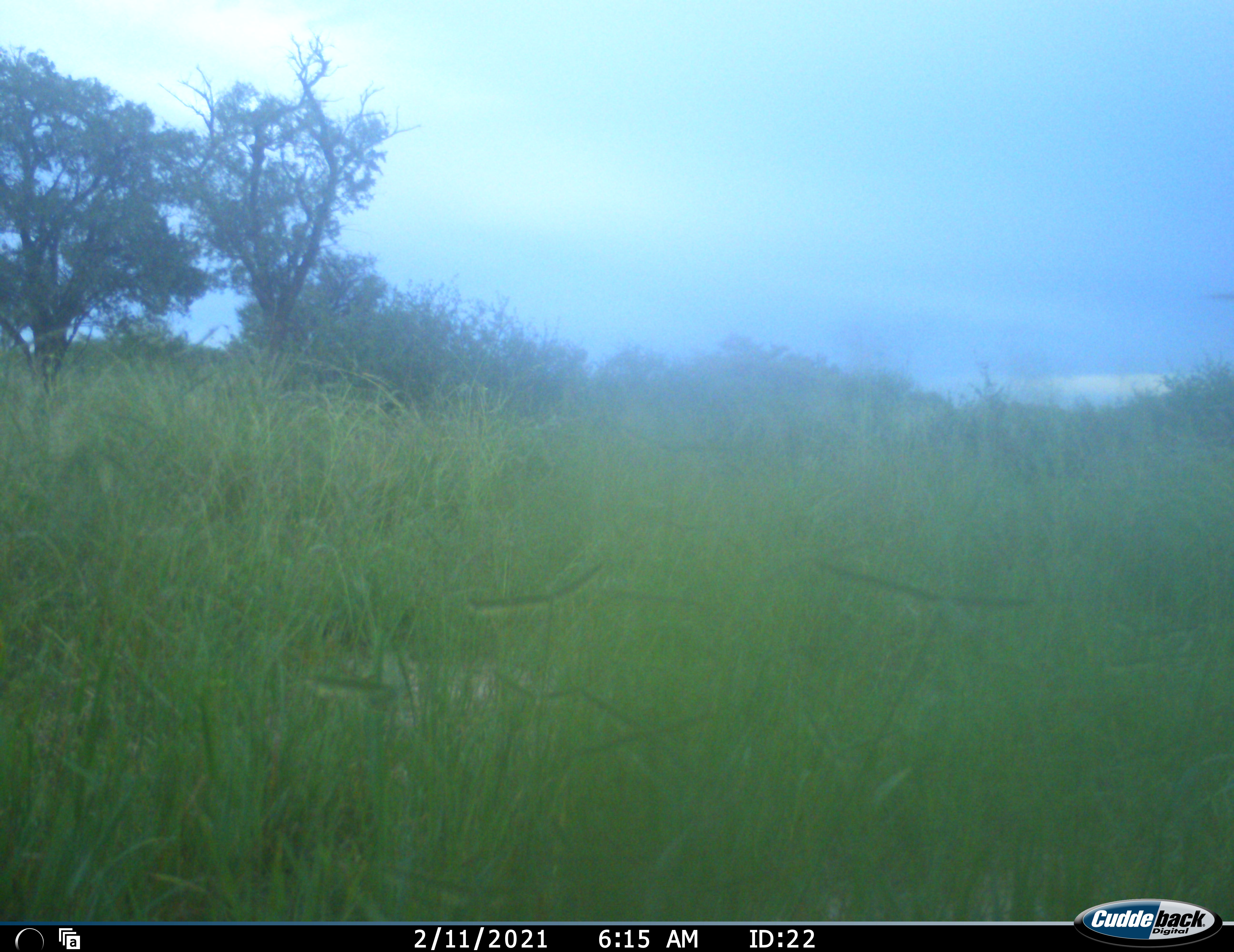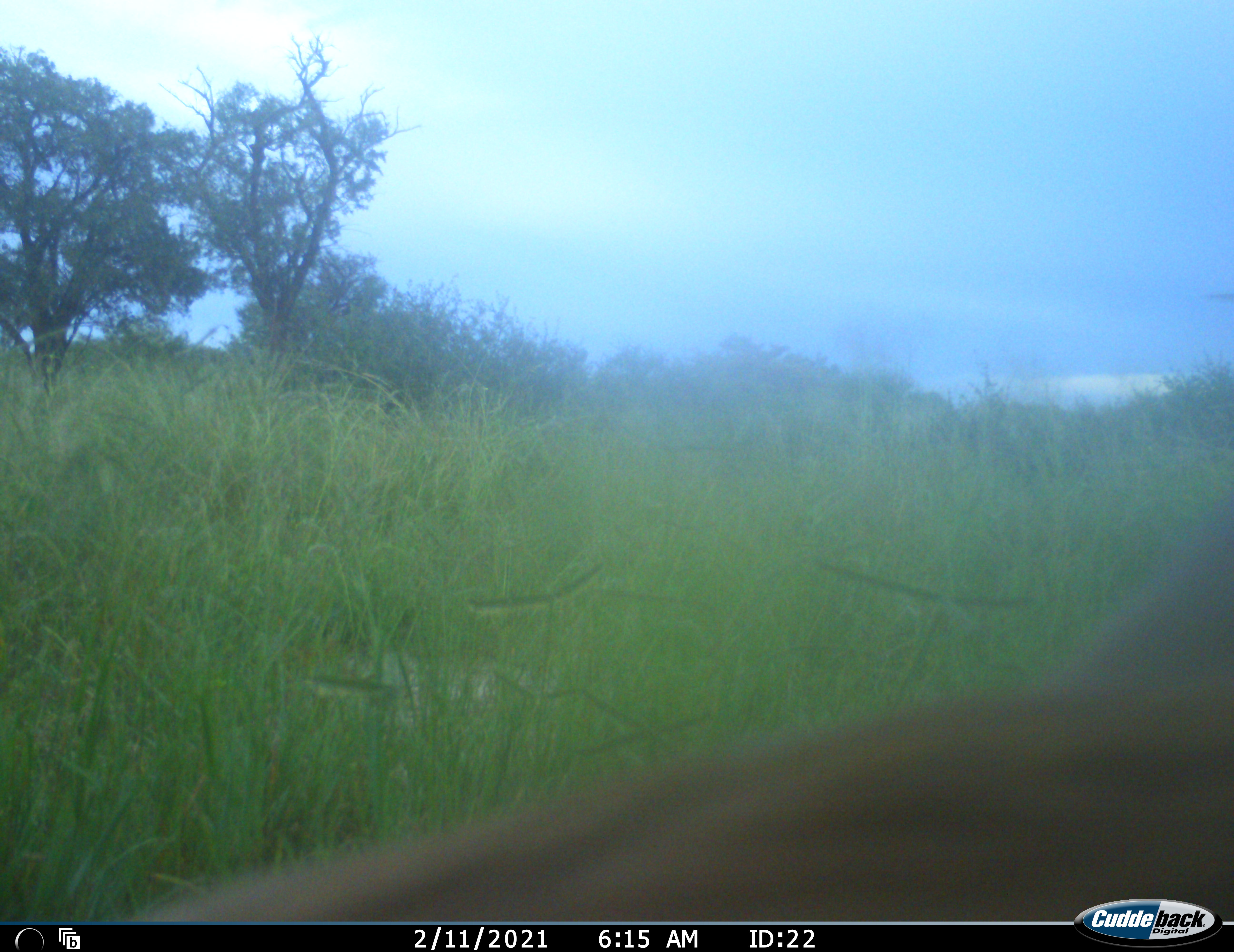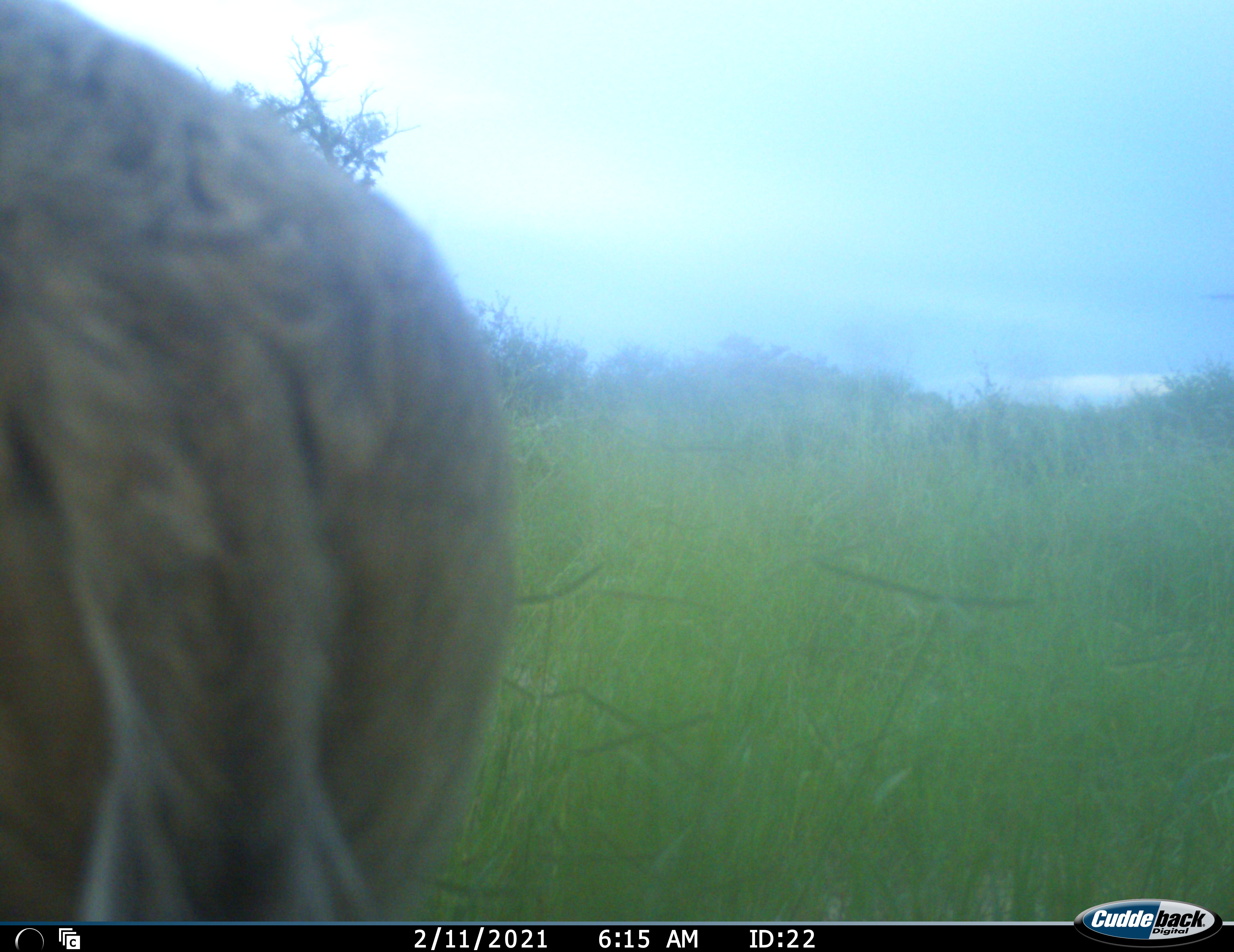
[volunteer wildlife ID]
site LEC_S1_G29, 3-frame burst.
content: unidentified animal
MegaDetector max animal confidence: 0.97